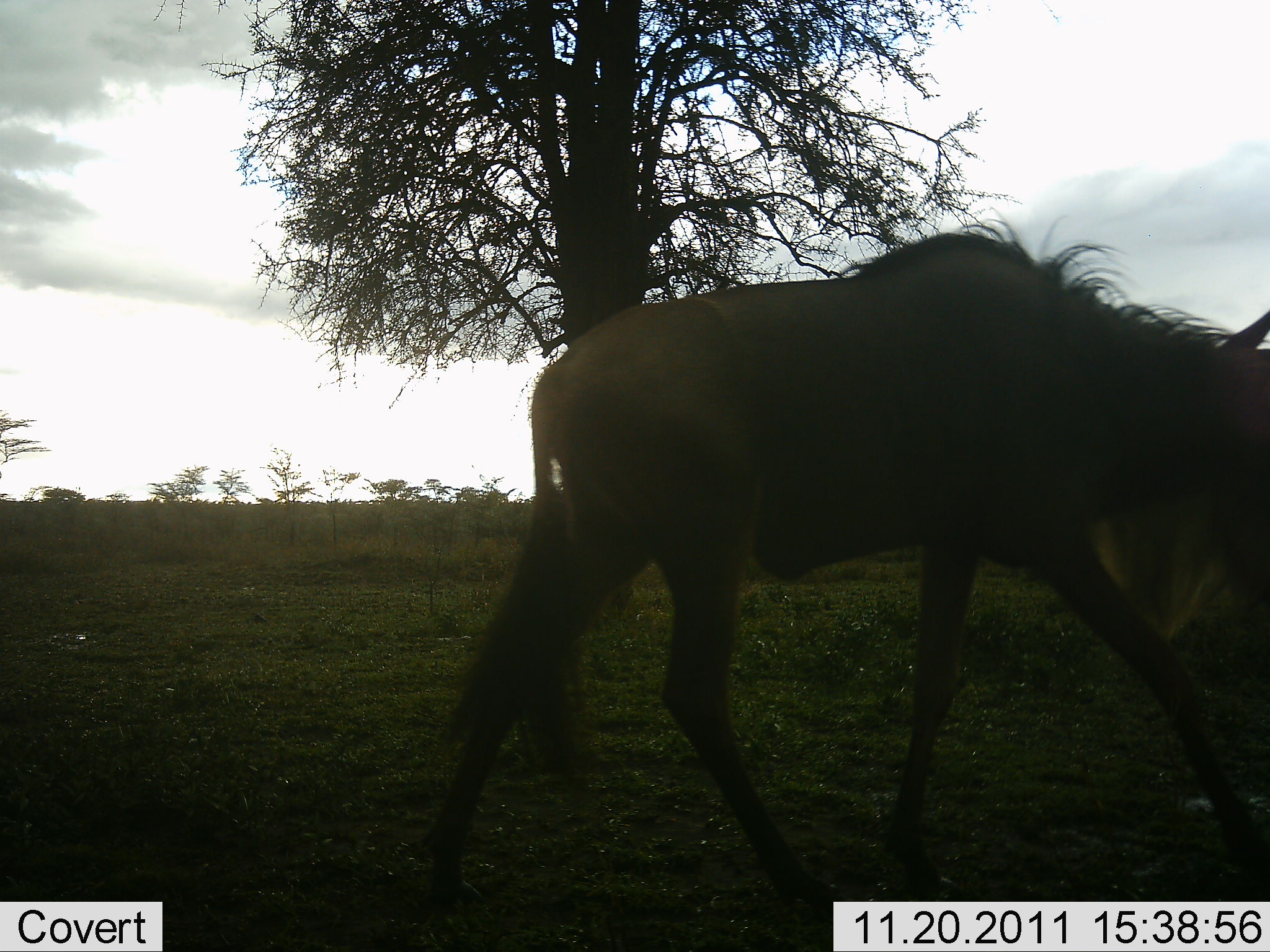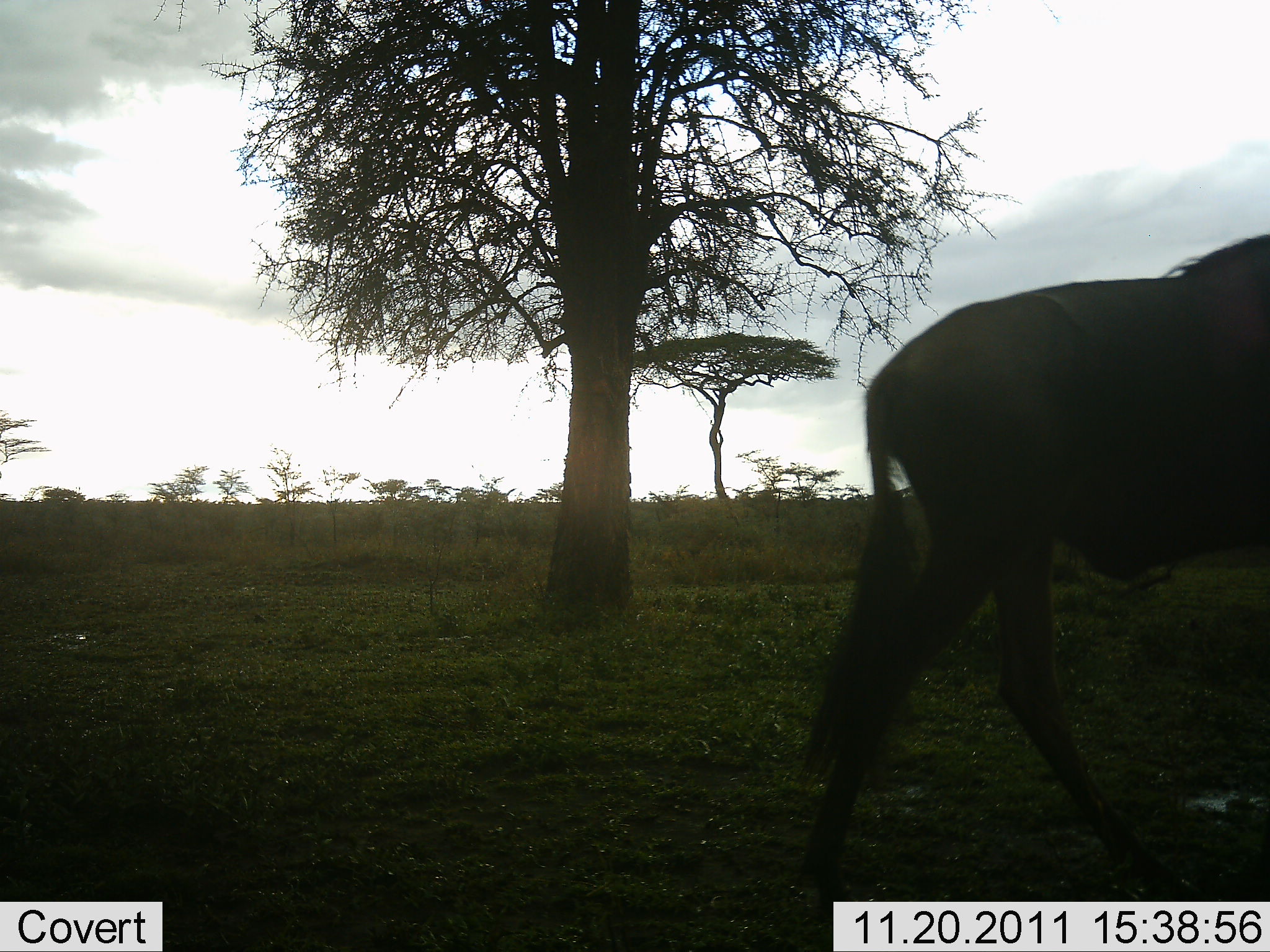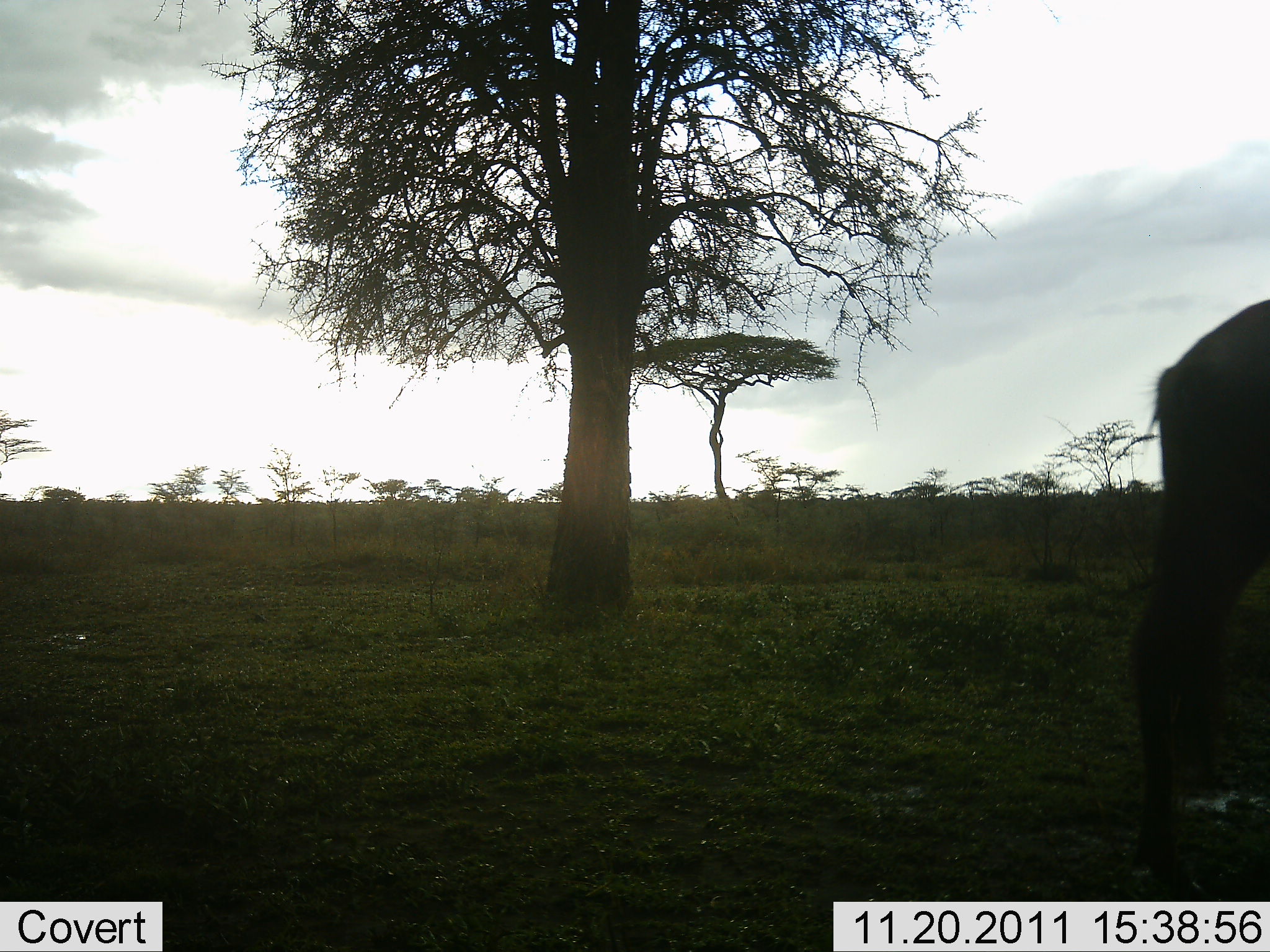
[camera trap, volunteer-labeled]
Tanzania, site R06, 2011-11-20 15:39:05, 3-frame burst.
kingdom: Animalia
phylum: Chordata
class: Mammalia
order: Artiodactyla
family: Bovidae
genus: Connochaetes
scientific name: Connochaetes taurinus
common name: blue wildebeest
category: wildebeest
Wildebeest (blue wildebeest) (Connochaetes taurinus), count 1. Behavior (volunteer vote fractions): standing 0%, resting 0%, moving 100%, interacting 0%. Young present (vote fraction): 0%. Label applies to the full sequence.